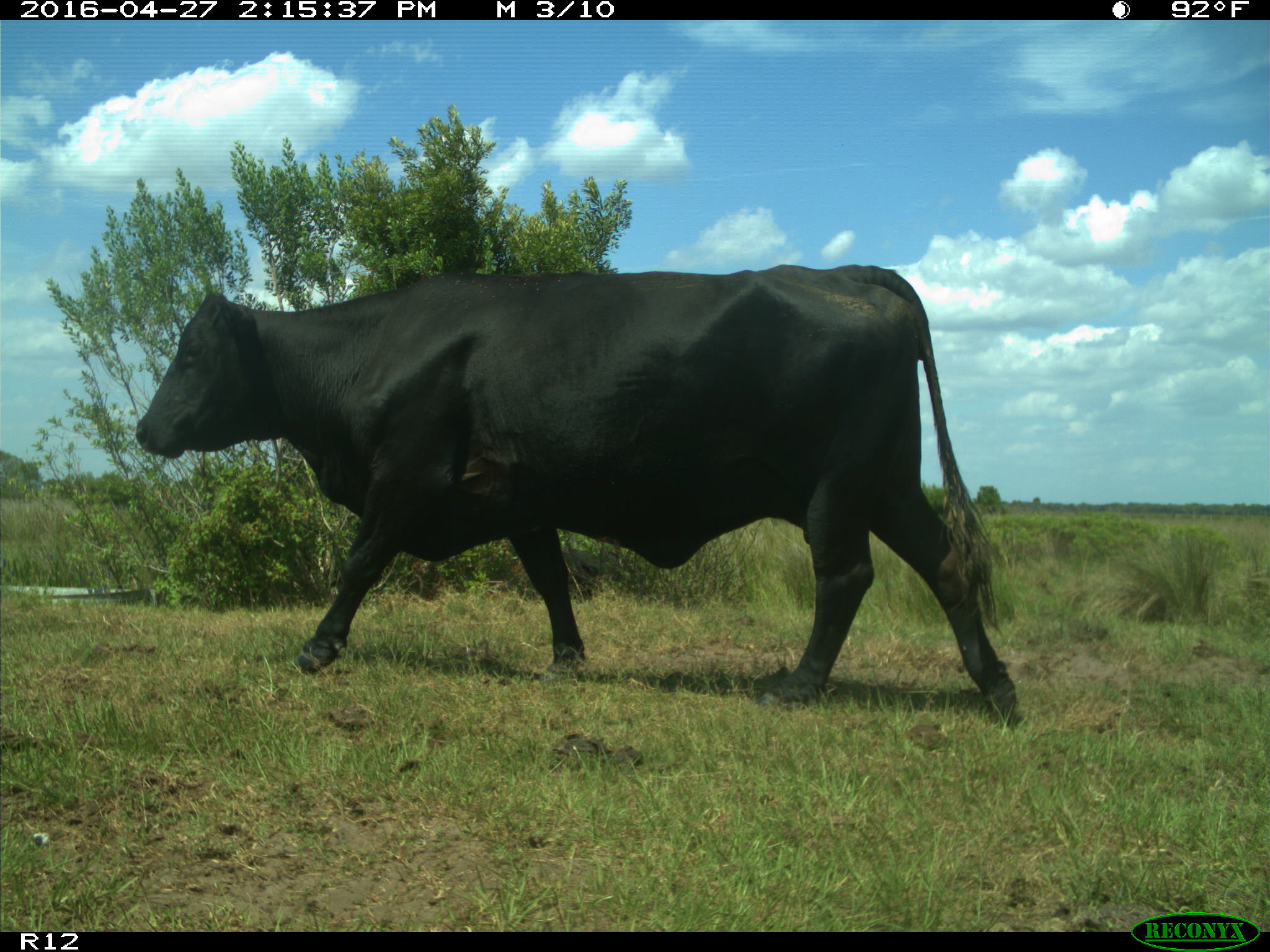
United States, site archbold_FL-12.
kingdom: Animalia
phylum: Chordata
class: Mammalia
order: Artiodactyla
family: Bovidae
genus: Bos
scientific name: Bos taurus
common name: domestic cow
Bos taurus (domestic cow).